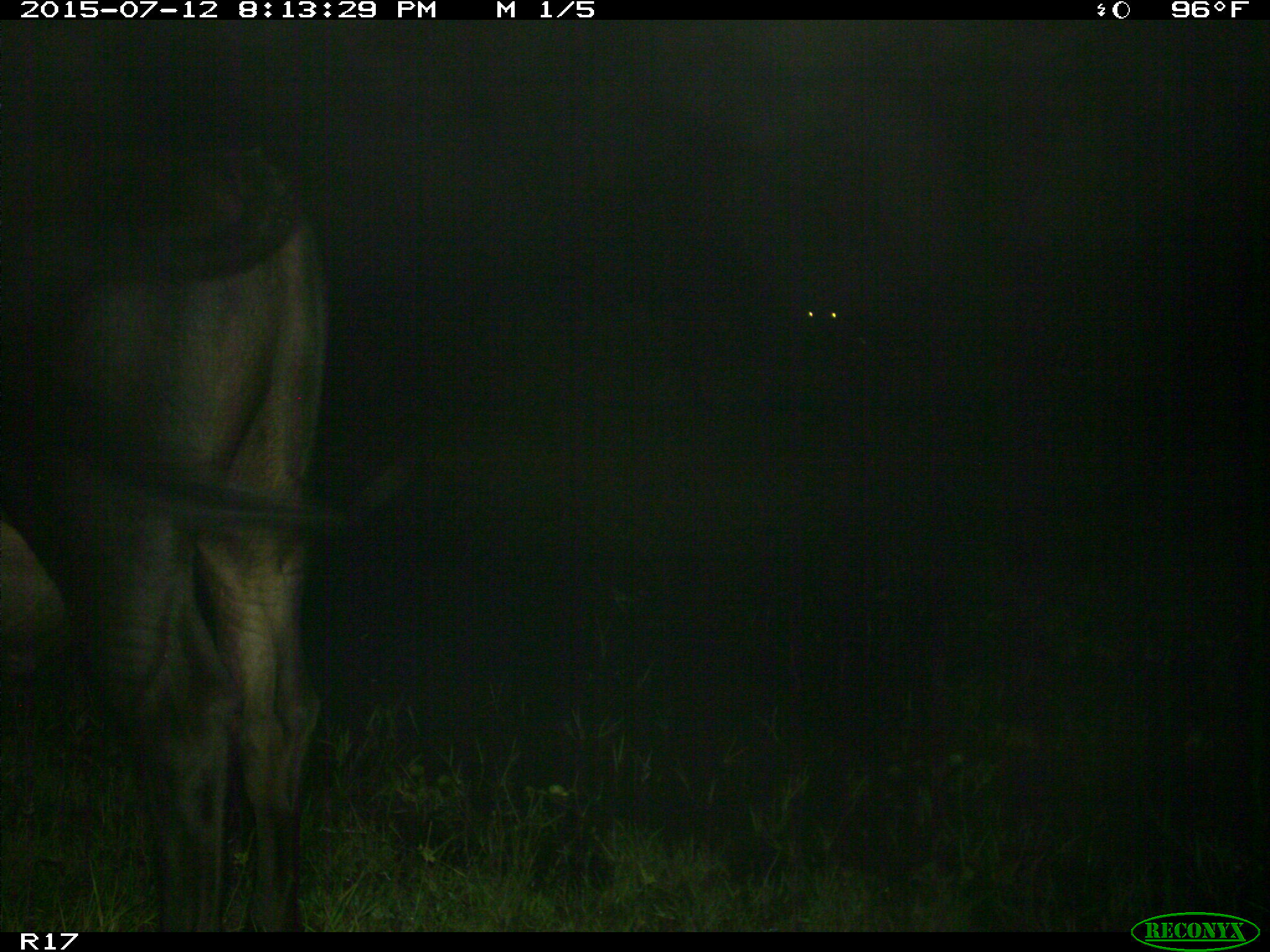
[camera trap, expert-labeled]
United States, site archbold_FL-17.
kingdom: Animalia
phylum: Chordata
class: Mammalia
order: Artiodactyla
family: Bovidae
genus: Bos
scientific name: Bos taurus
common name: domestic cow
Bos taurus (domestic cow).